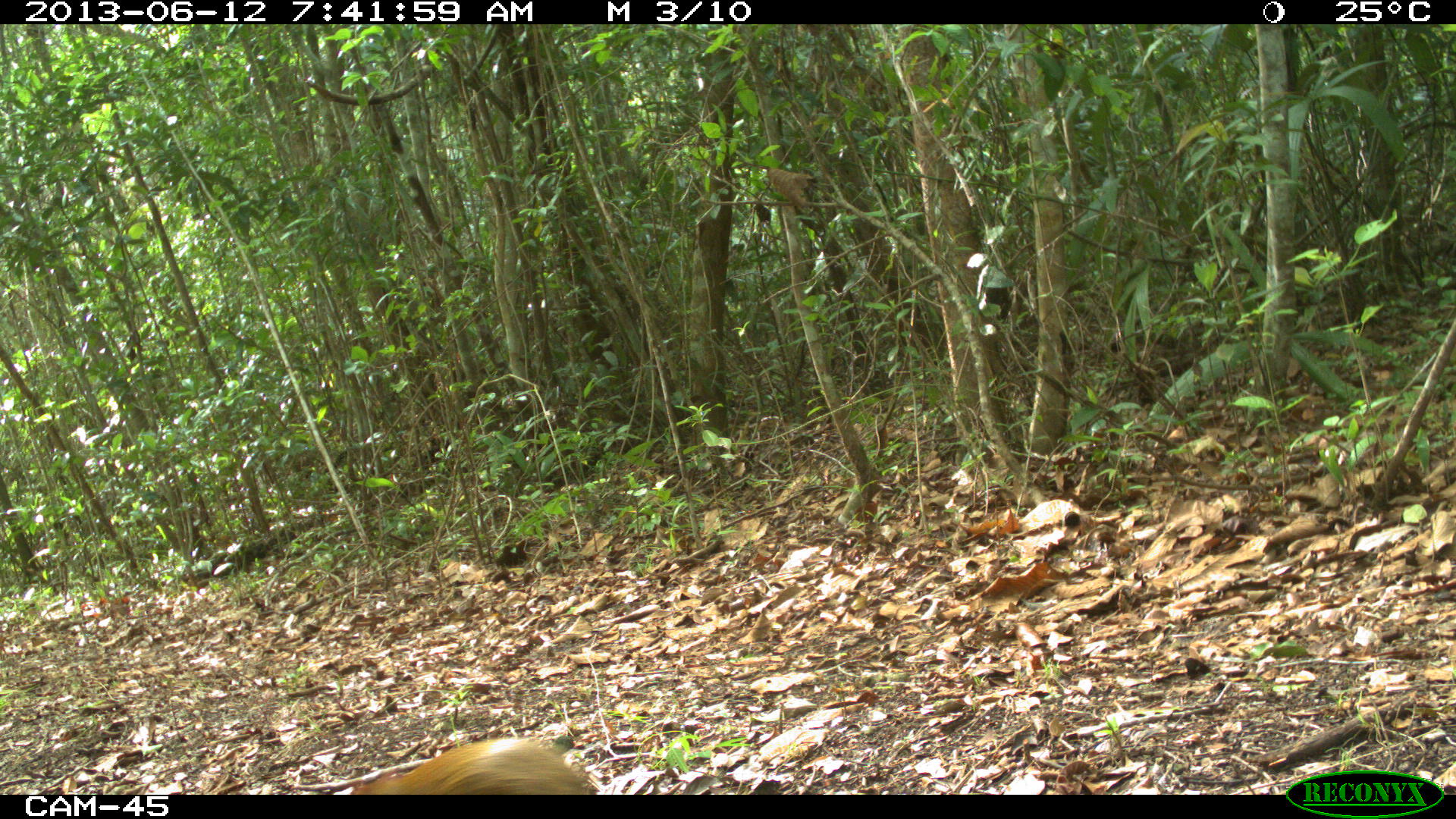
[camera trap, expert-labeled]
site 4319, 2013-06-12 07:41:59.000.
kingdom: Animalia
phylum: Chordata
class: Mammalia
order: Rodentia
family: Dasyproctidae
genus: Dasyprocta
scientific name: Dasyprocta punctata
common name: central american agouti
Dasyprocta punctata (central american agouti), count 1.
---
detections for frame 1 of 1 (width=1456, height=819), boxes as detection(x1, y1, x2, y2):
dasyprocta punctata: detection(349, 733, 597, 794)